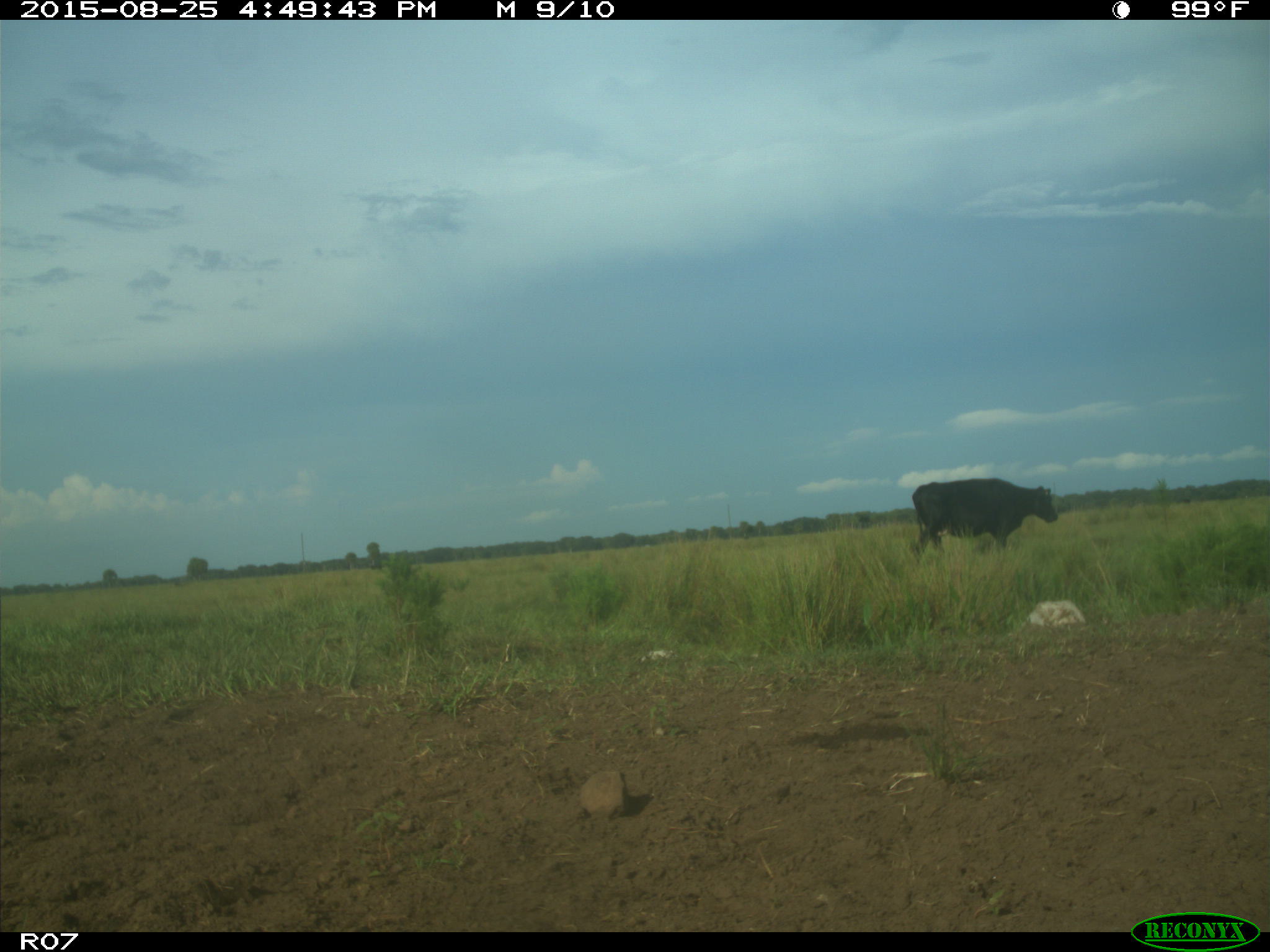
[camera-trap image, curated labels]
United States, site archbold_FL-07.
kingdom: Animalia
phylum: Chordata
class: Mammalia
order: Artiodactyla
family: Bovidae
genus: Bos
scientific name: Bos taurus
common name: domestic cow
Bos taurus (domestic cow).